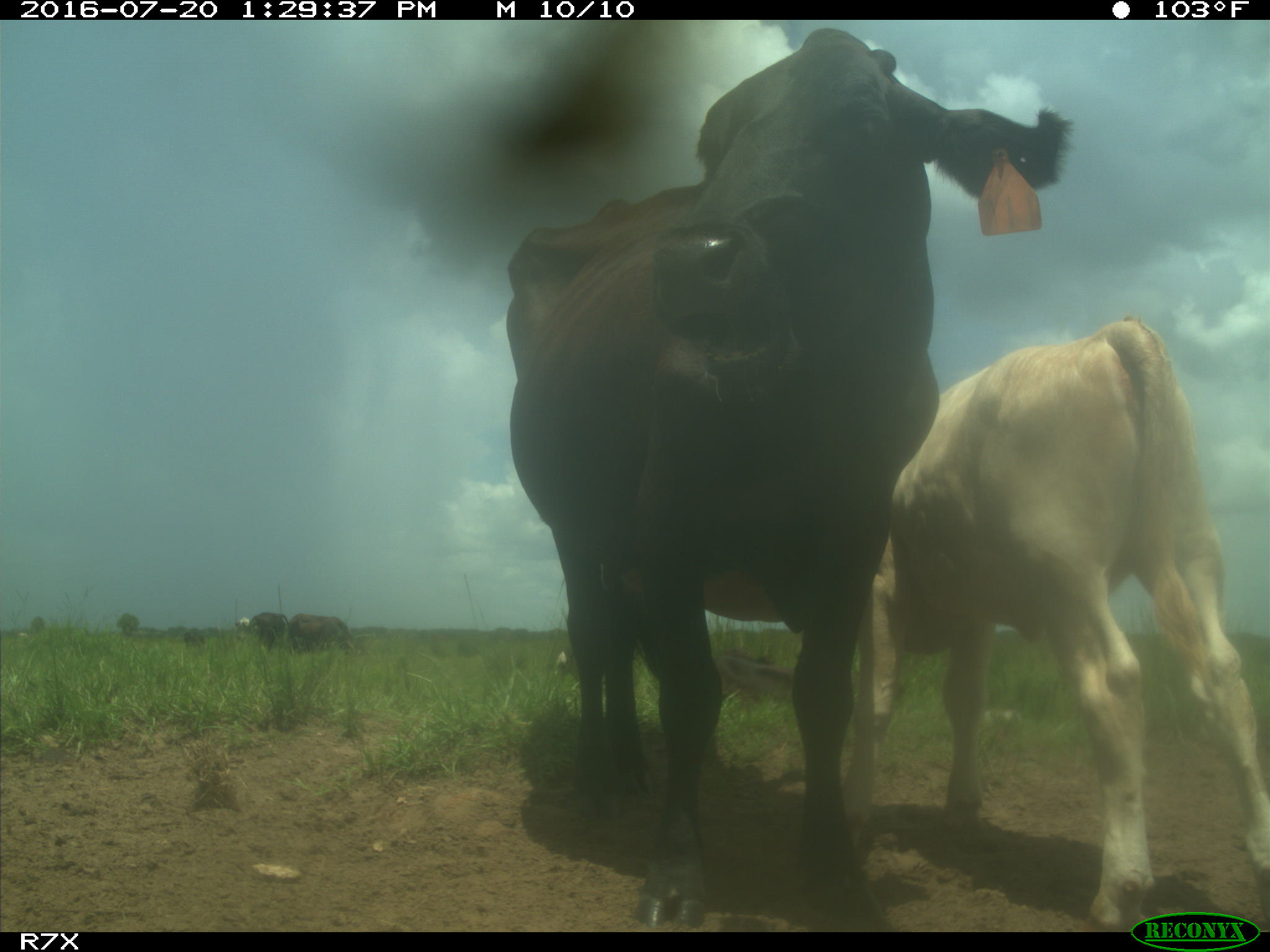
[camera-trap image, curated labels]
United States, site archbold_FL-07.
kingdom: Animalia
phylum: Chordata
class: Mammalia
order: Artiodactyla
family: Bovidae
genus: Bos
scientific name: Bos taurus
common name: domestic cow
Bos taurus (domestic cow).